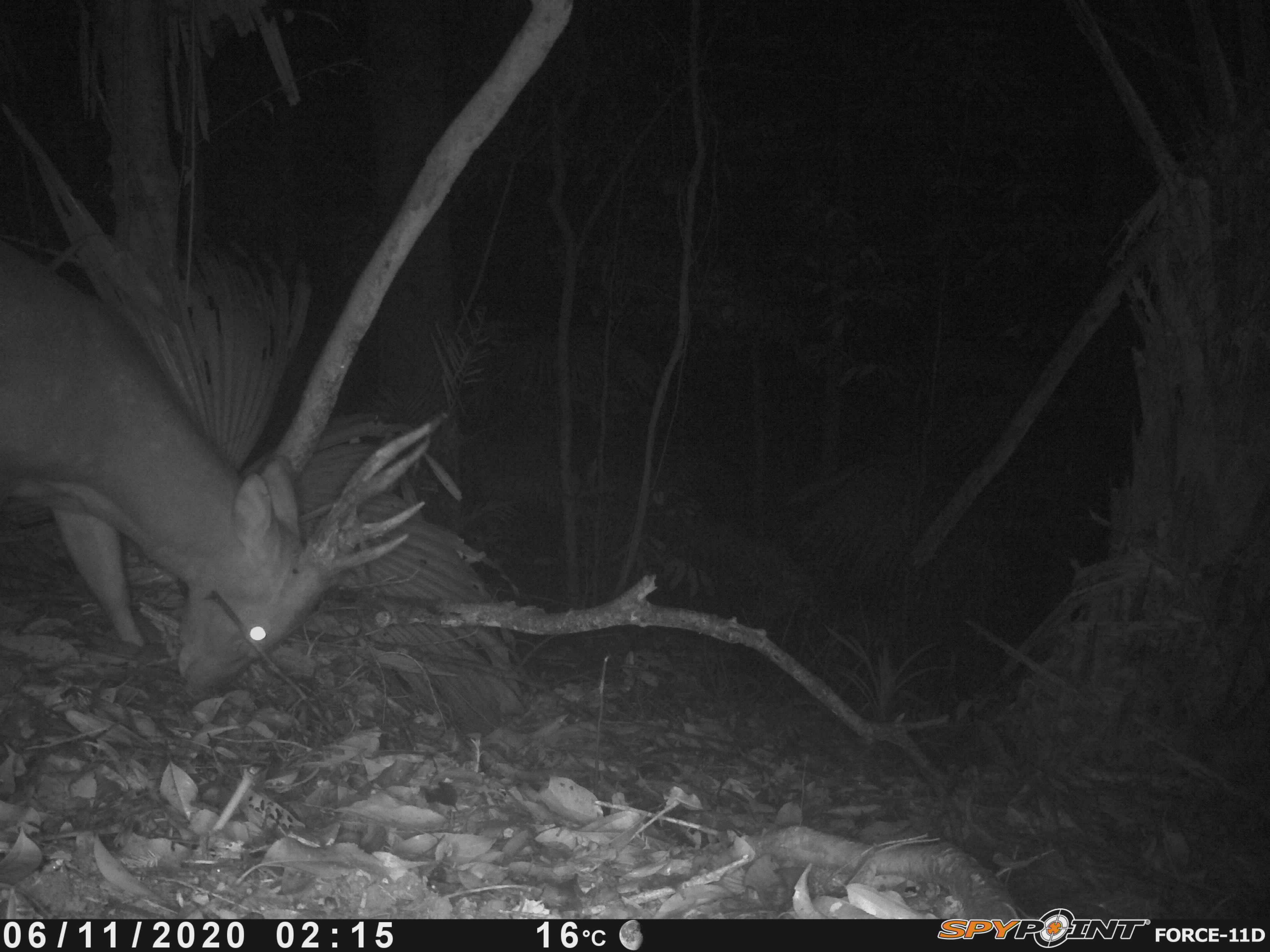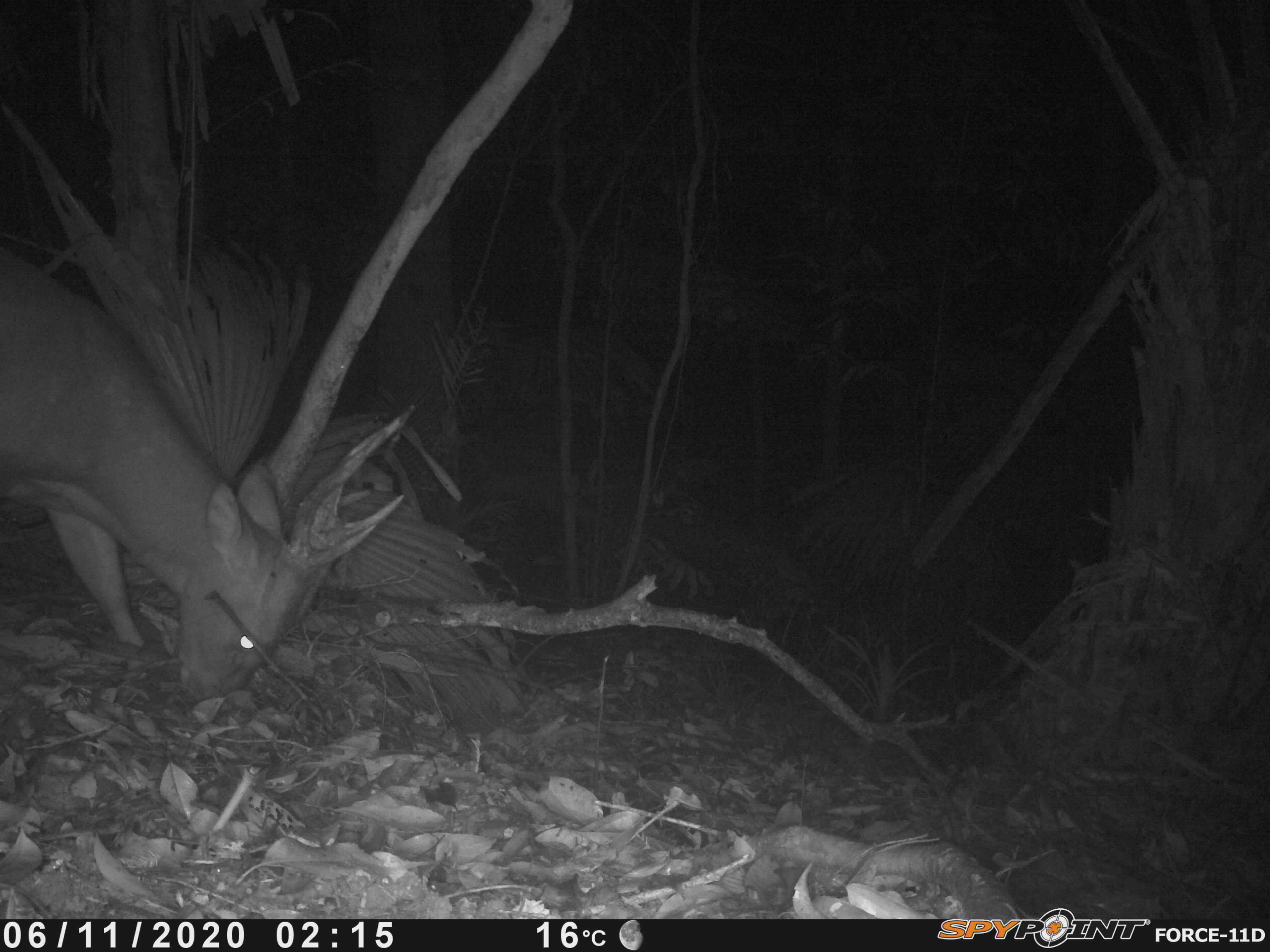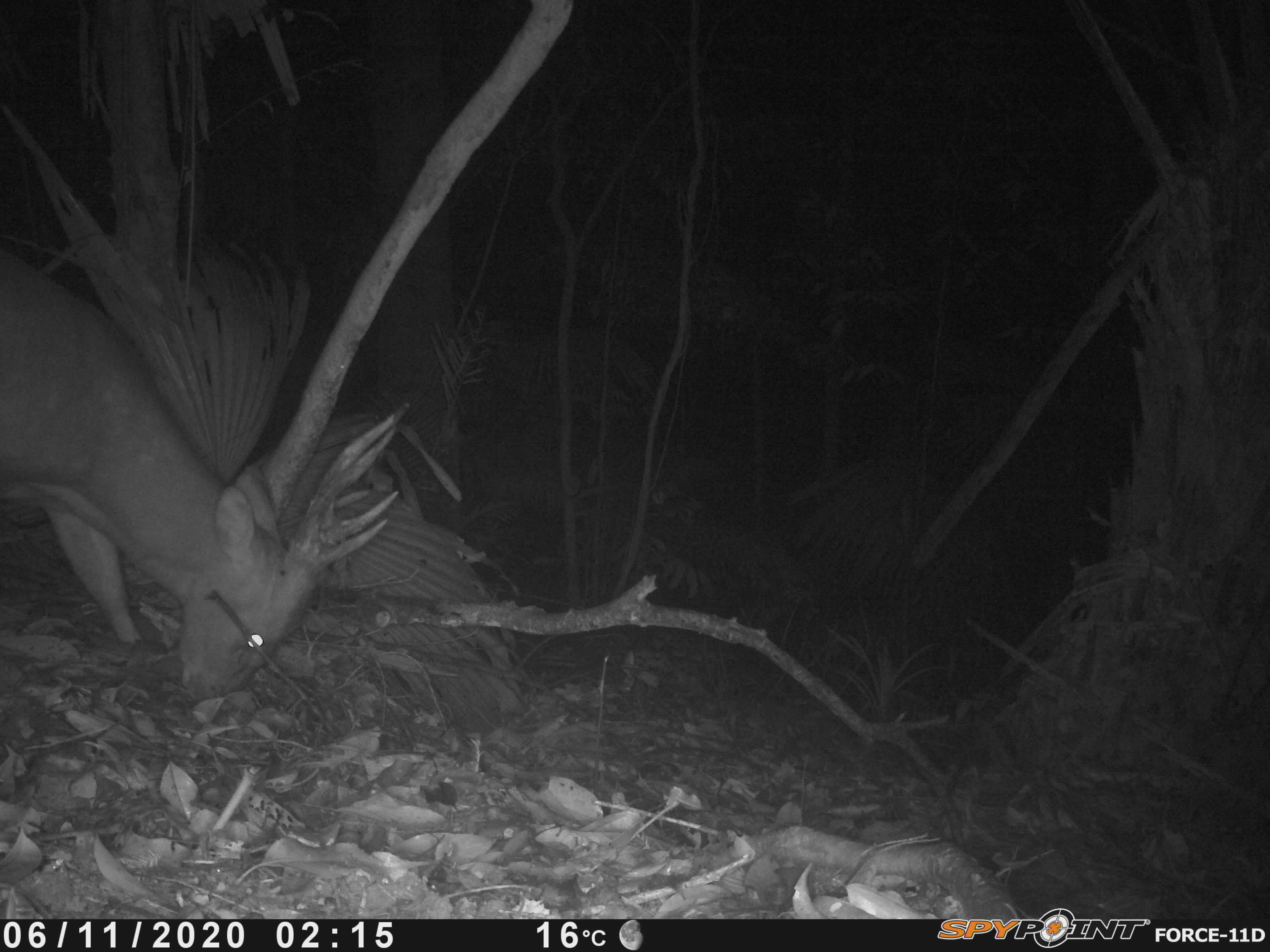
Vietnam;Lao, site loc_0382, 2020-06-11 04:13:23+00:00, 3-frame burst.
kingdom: Animalia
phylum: Chordata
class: Mammalia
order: Artiodactyla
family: Cervidae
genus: Muntiacus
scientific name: Muntiacus vuquangensis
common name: large-antlered muntjac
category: large antlered muntjac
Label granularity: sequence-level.